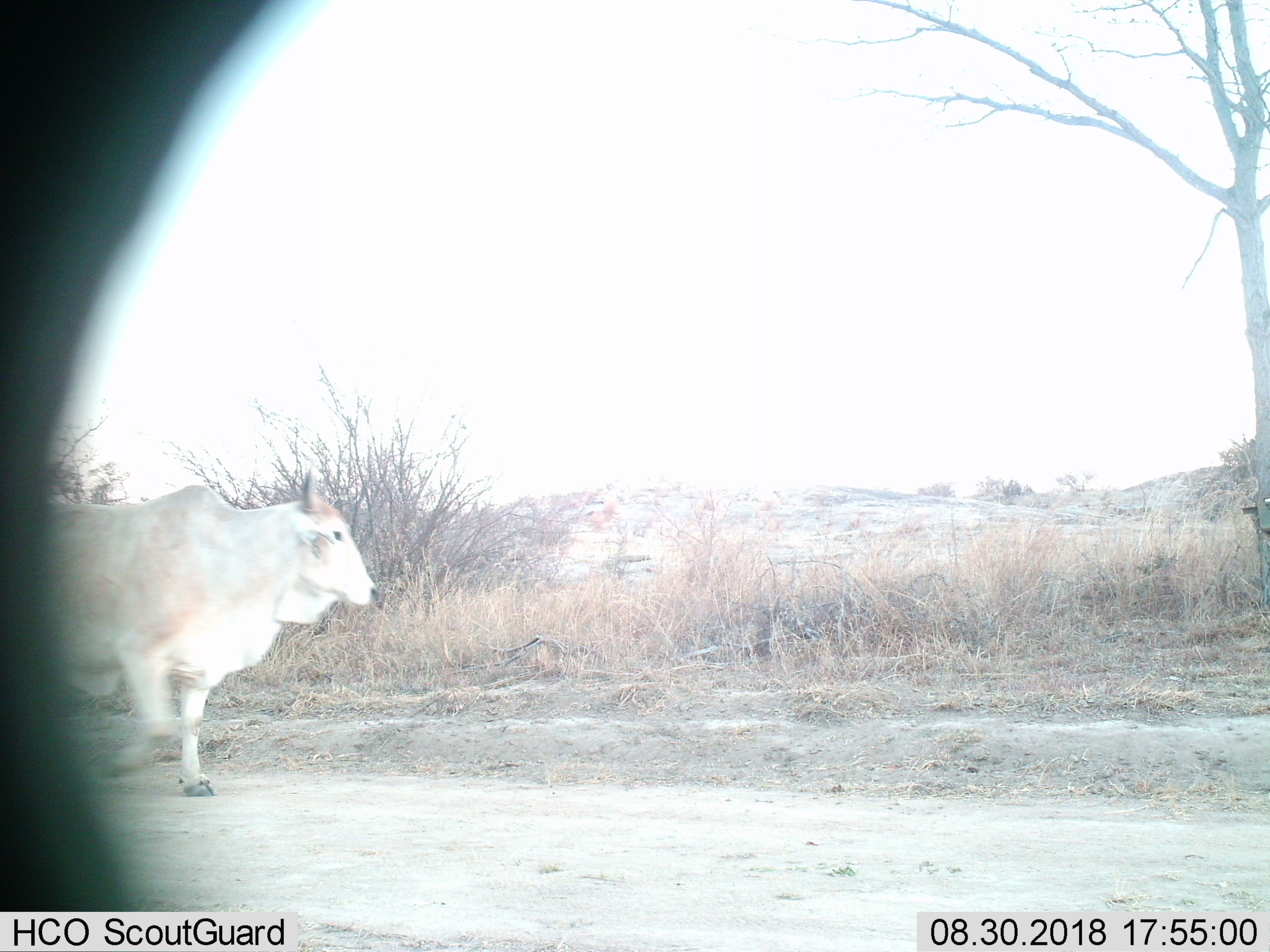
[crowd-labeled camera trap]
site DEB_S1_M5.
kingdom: Animalia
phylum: Chordata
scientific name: Vertebrata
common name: domestic animal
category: domesticanimal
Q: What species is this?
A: Domesticanimal (domestic animal) (Vertebrata).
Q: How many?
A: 1.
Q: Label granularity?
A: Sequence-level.